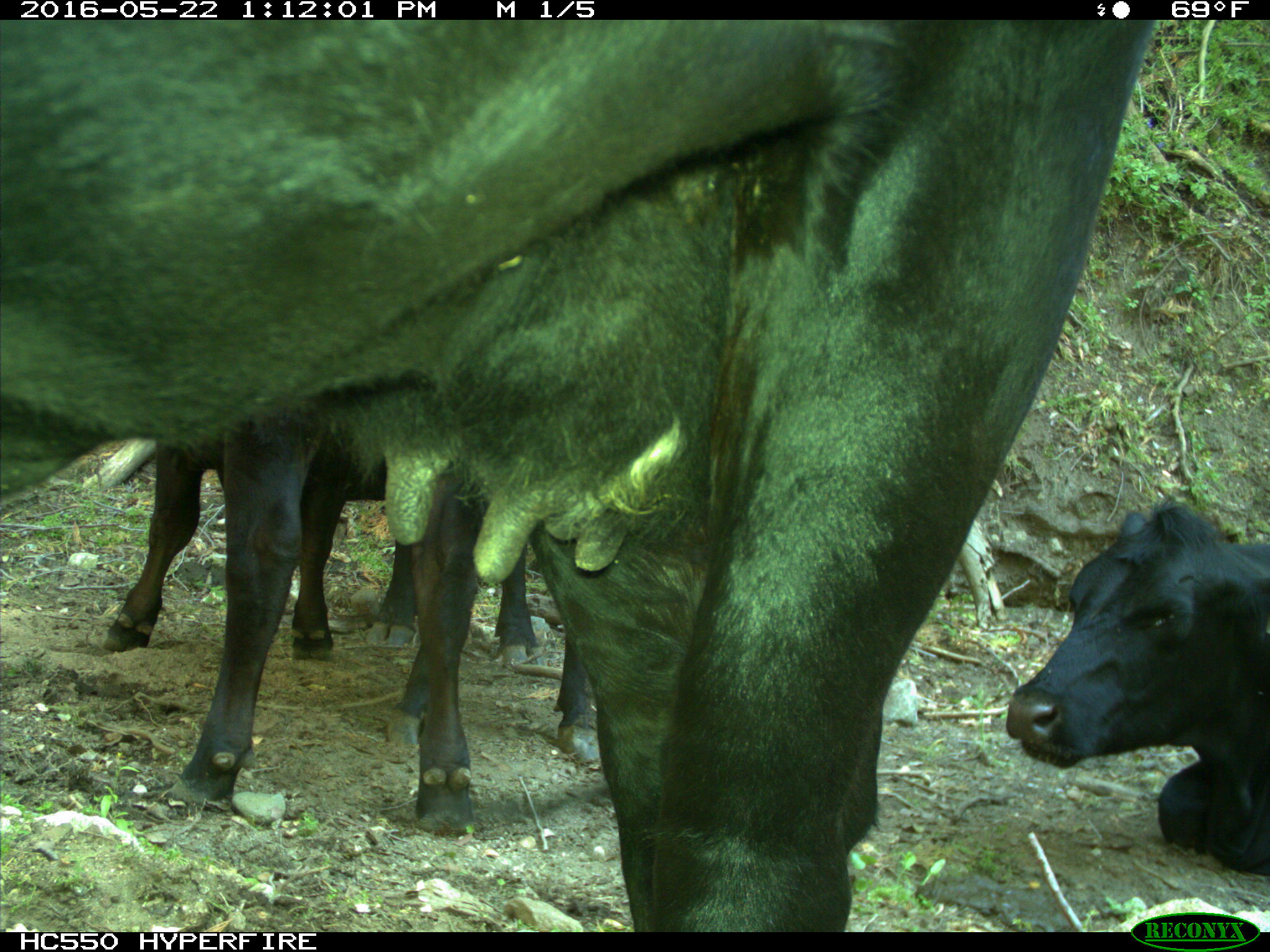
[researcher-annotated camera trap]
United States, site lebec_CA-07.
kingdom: Animalia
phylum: Chordata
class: Mammalia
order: Artiodactyla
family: Bovidae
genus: Bos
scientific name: Bos taurus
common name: domestic cow